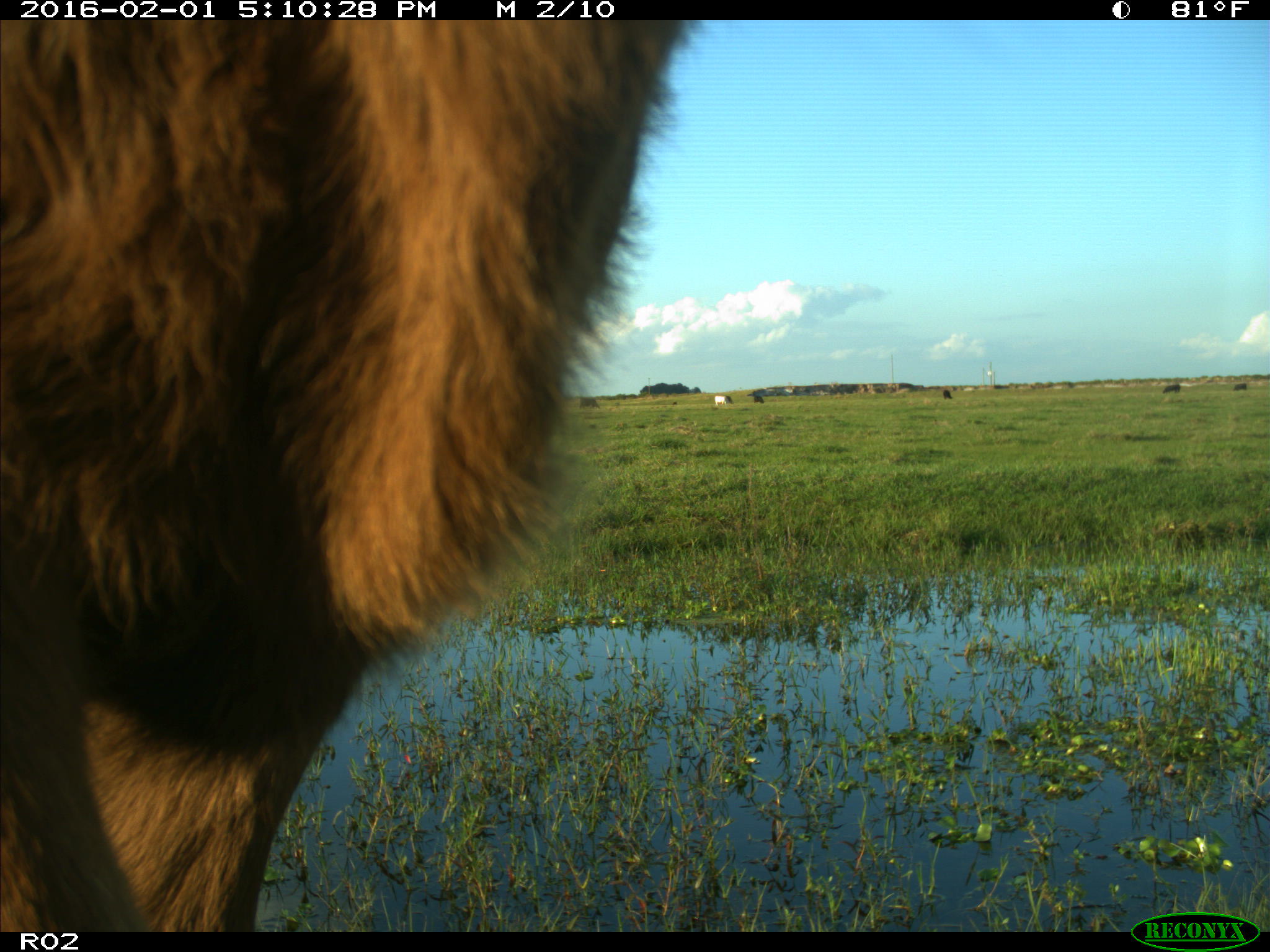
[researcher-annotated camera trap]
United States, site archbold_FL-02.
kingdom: Animalia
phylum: Chordata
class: Mammalia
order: Artiodactyla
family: Bovidae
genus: Bos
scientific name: Bos taurus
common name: domestic cow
Bos taurus (domestic cow).